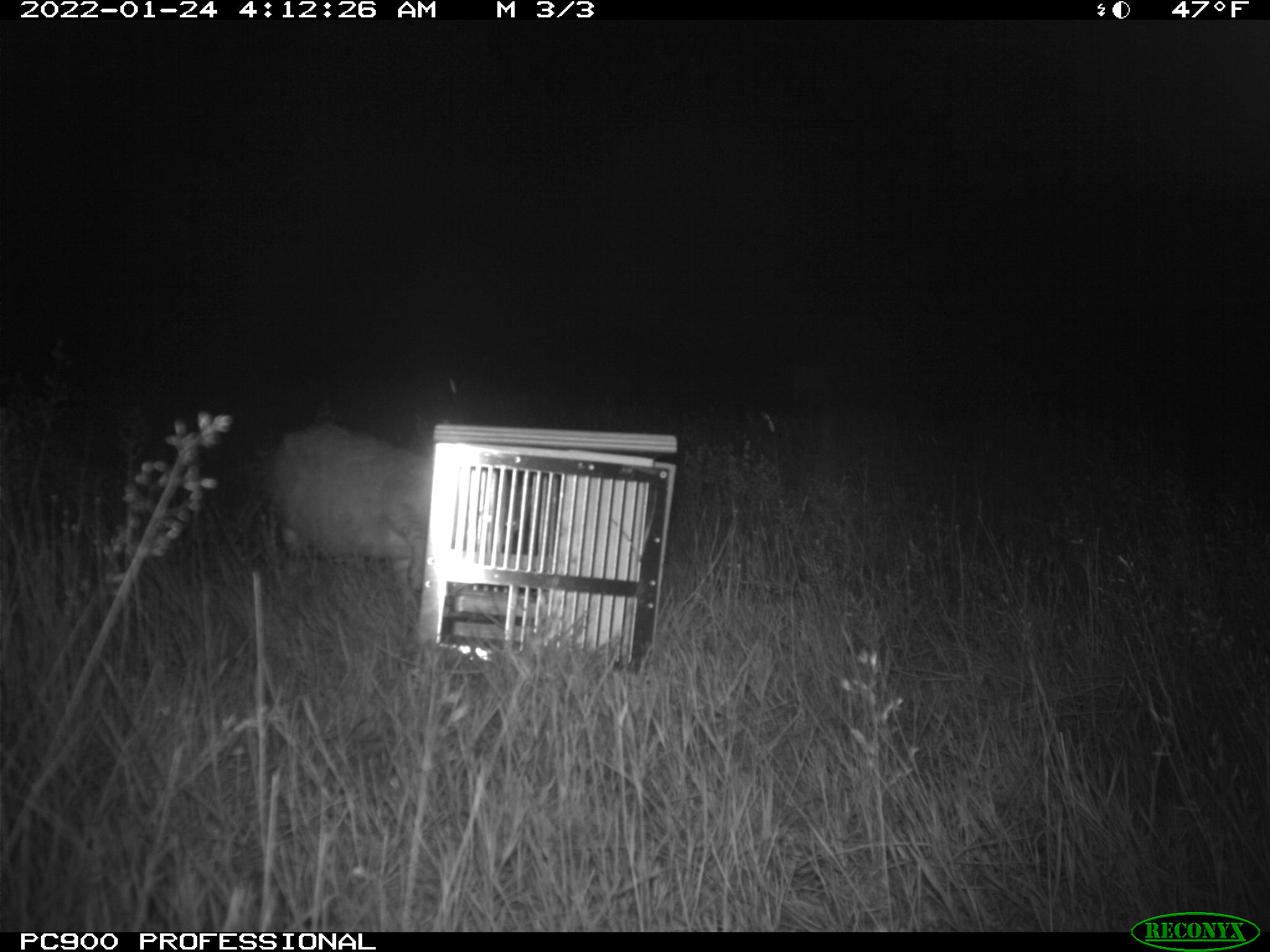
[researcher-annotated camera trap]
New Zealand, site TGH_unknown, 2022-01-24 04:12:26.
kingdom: Animalia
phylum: Chordata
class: Mammalia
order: Carnivora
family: Felidae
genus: Felis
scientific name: Felis catus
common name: domestic cat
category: cat